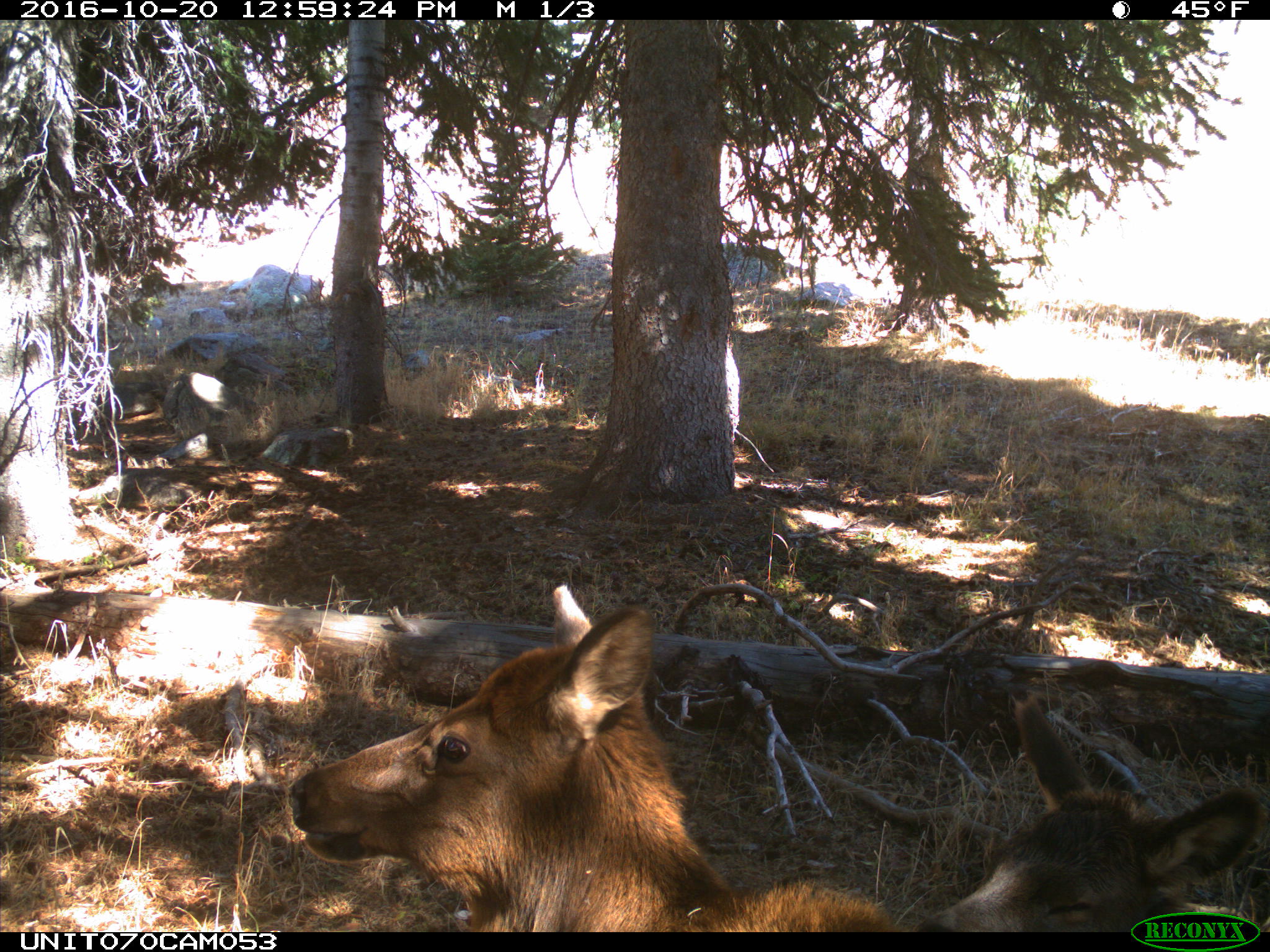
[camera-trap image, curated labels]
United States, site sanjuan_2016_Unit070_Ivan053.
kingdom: Animalia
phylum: Chordata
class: Mammalia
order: Artiodactyla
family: Cervidae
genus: Cervus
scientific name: Cervus elaphus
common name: red deer